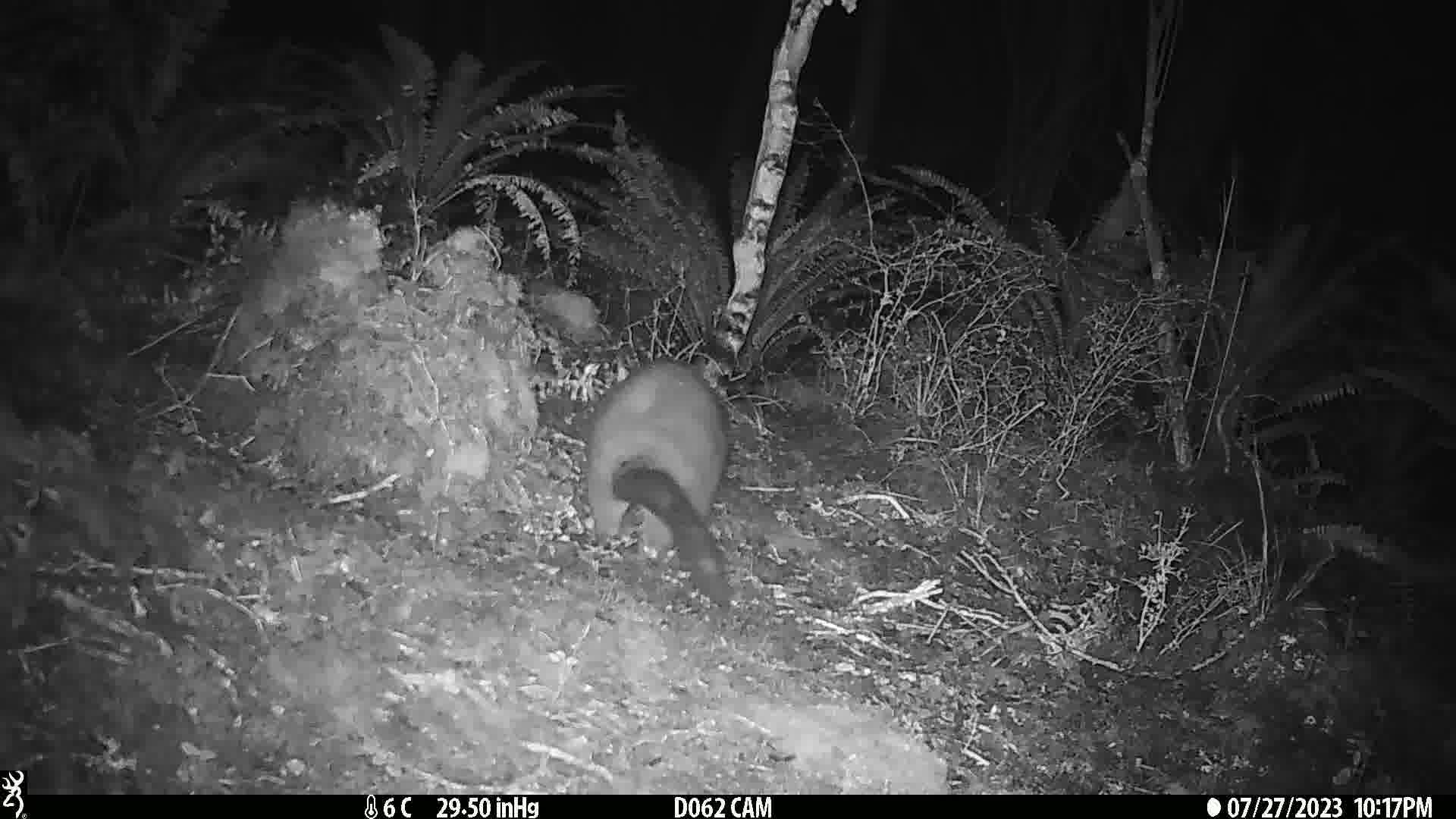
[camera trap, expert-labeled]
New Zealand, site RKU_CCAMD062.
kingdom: Animalia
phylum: Chordata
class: Mammalia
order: Diprotodontia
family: Phalangeridae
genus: Trichosurus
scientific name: Trichosurus vulpecula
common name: common brushtail possum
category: possum